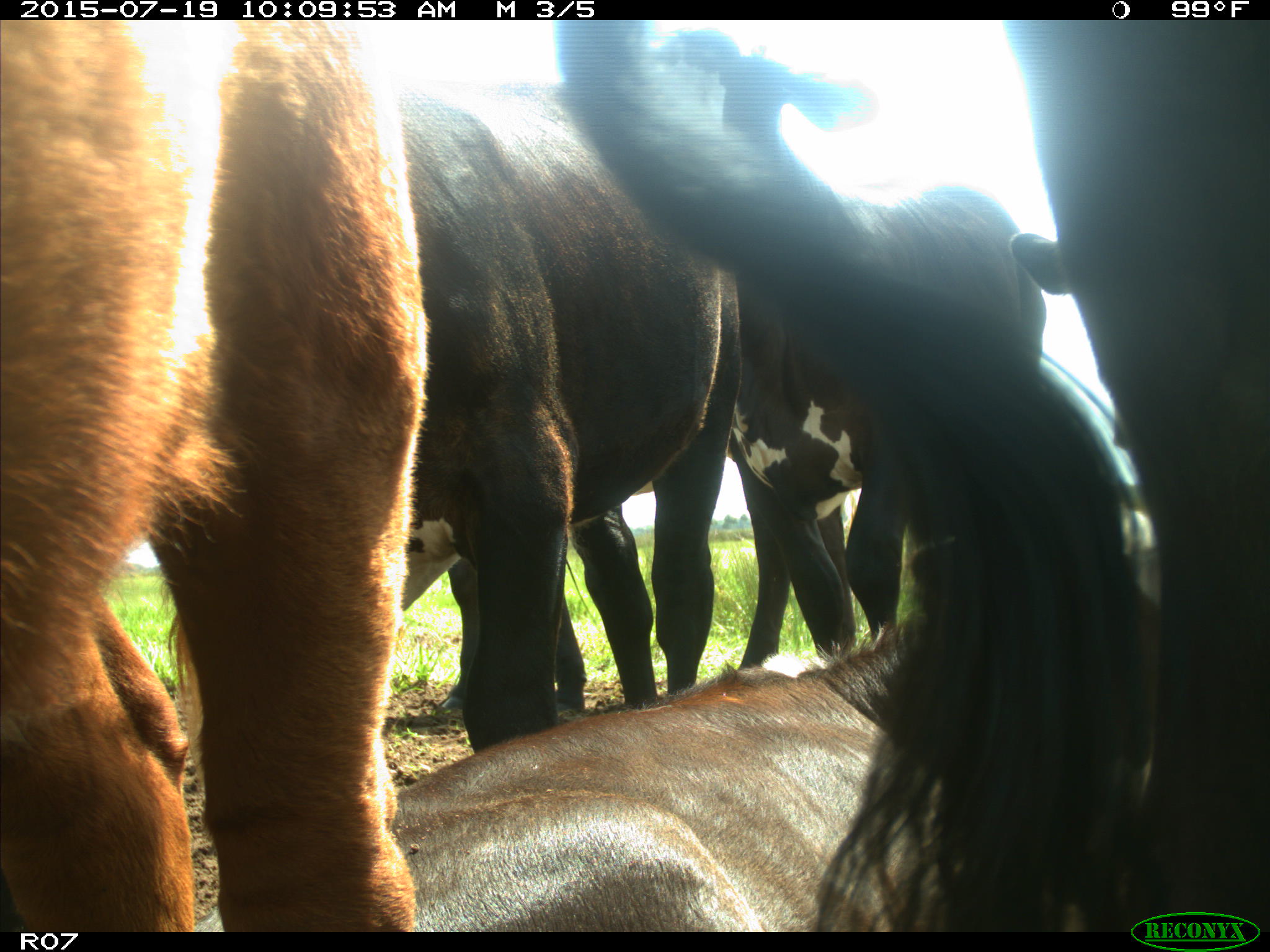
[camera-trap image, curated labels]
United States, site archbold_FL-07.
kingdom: Animalia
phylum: Chordata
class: Mammalia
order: Artiodactyla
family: Bovidae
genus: Bos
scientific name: Bos taurus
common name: domestic cow